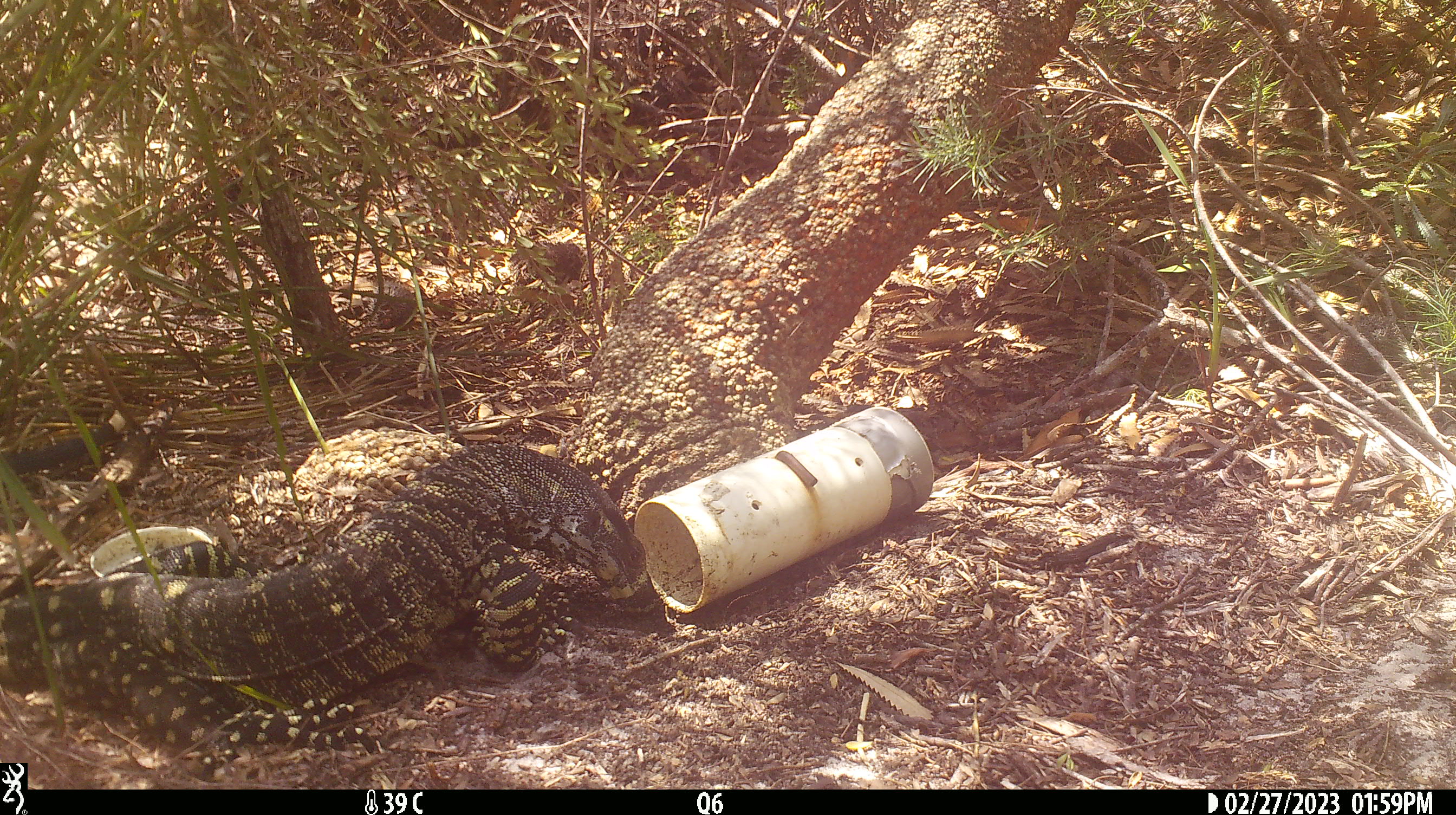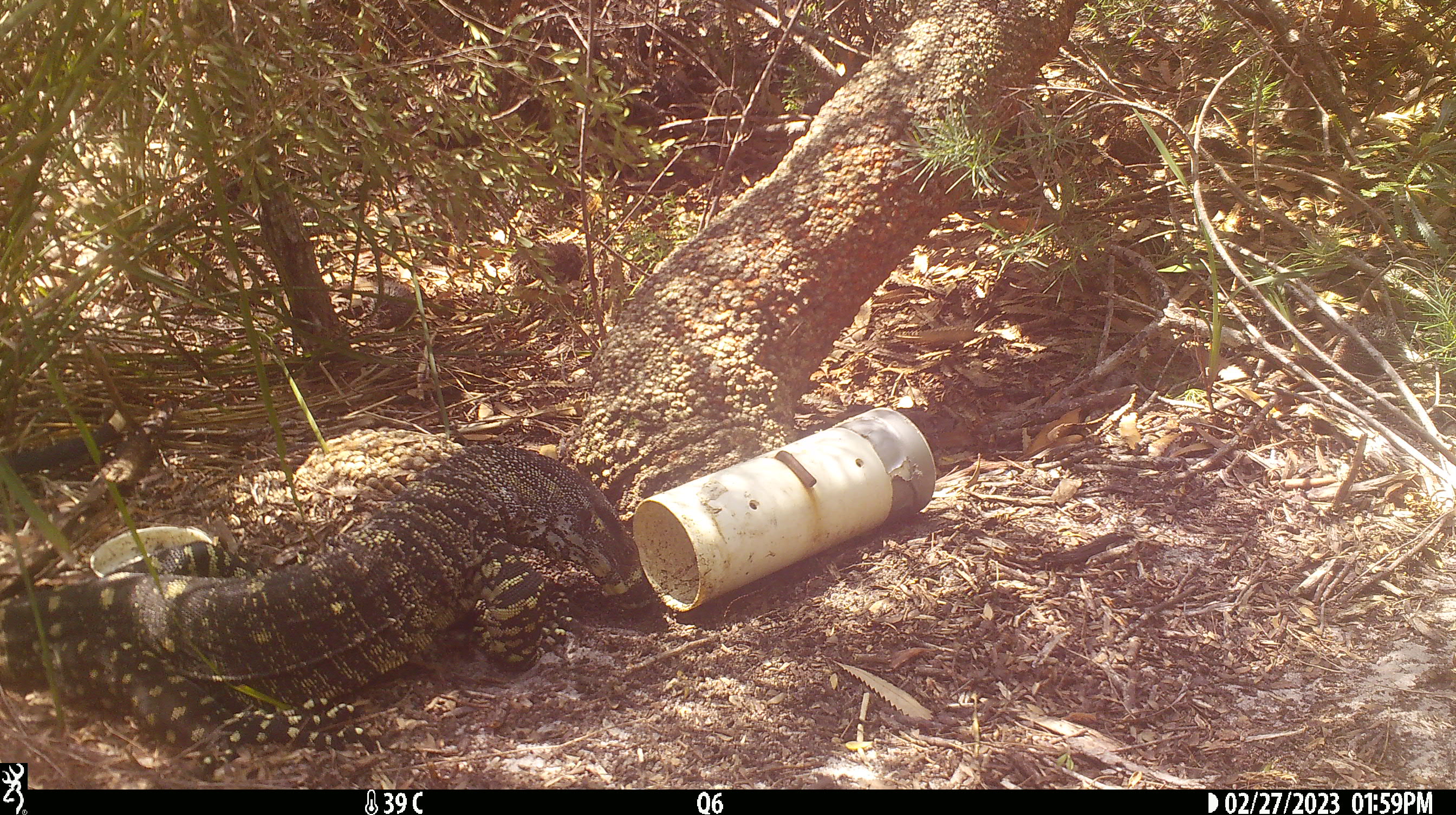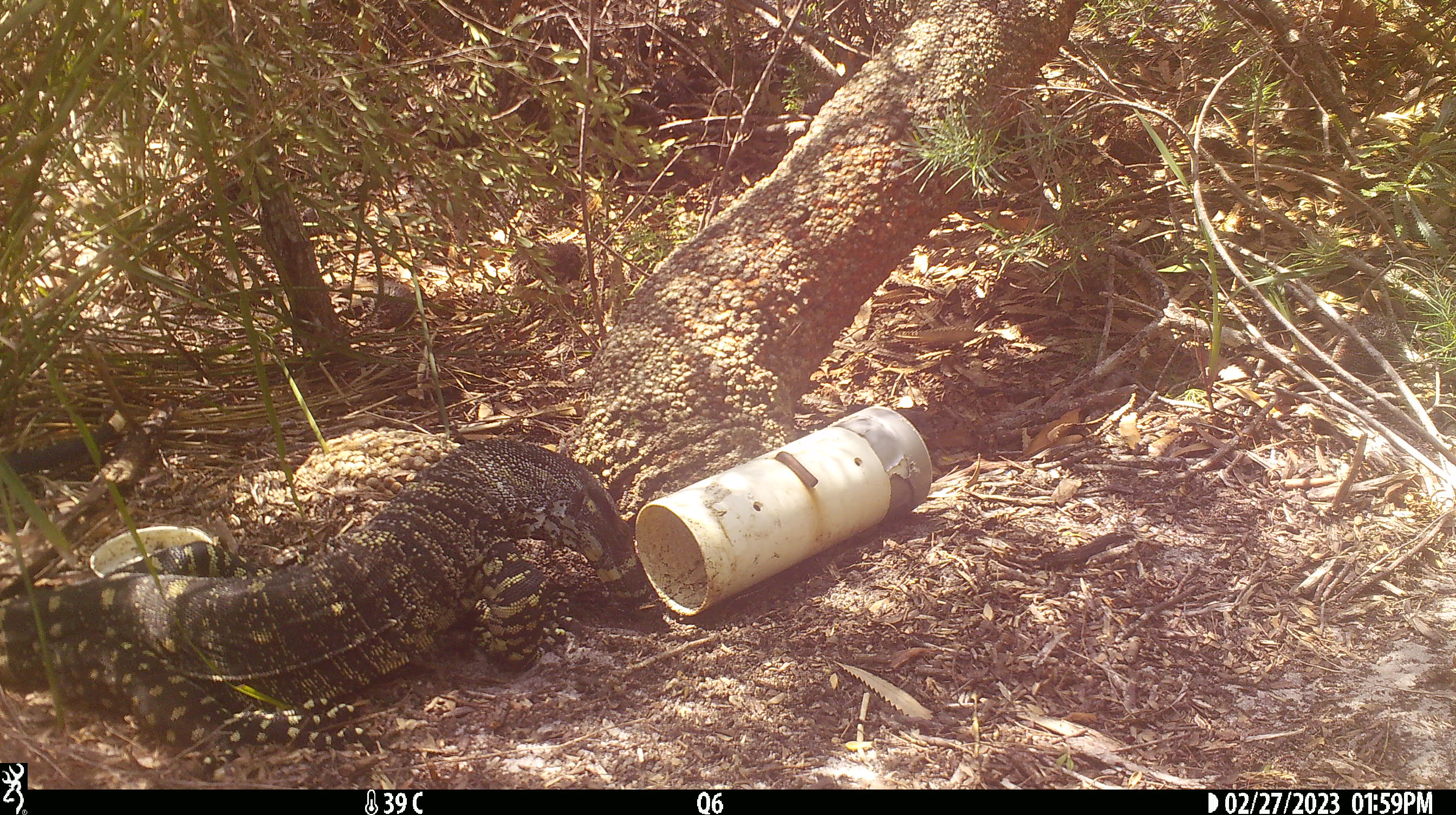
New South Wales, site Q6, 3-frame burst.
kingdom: Animalia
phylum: Chordata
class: Reptilia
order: Squamata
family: Varanidae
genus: Varanus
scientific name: Varanus varius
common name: lace monitor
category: goanna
Goanna (lace monitor) (Varanus varius).